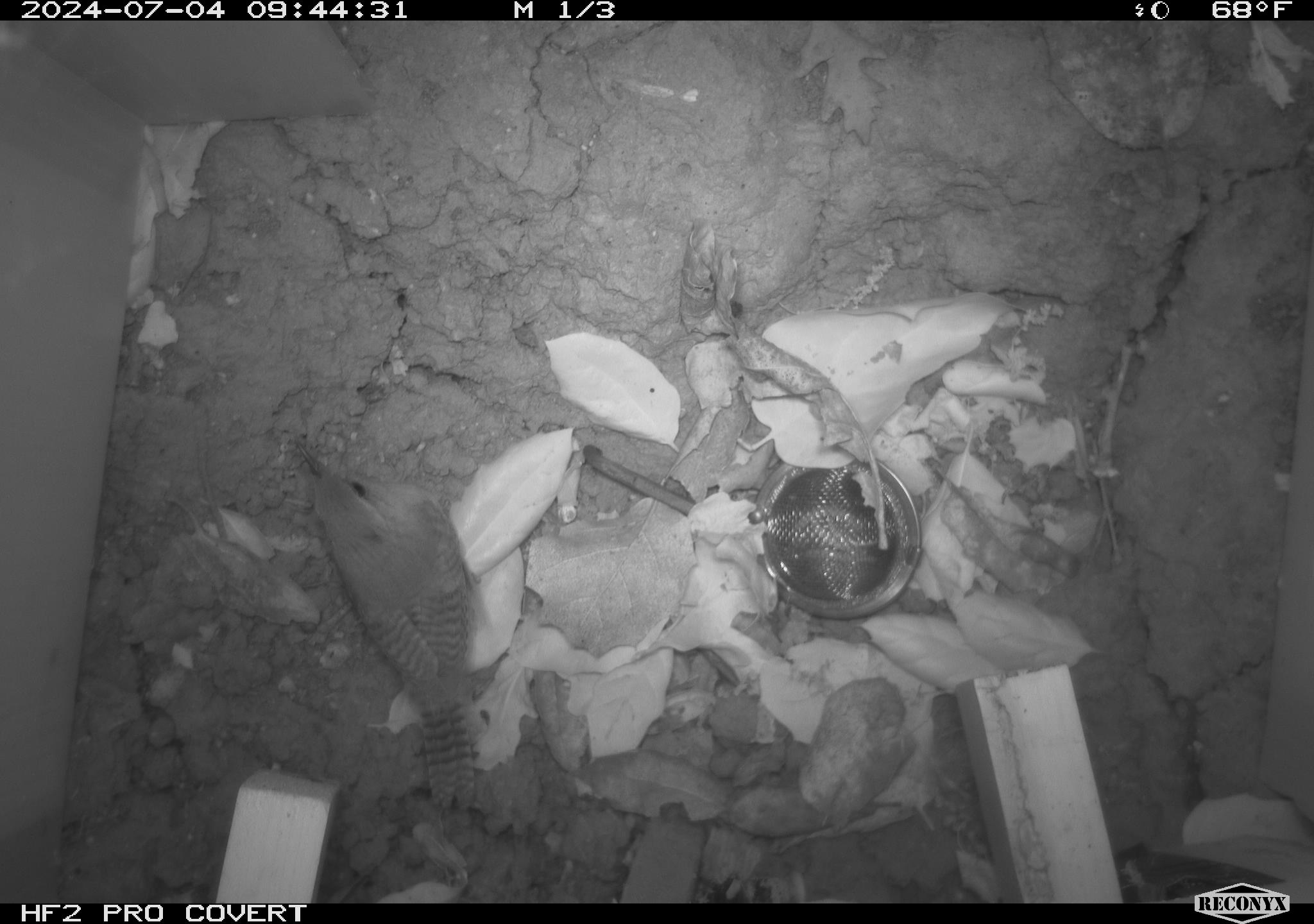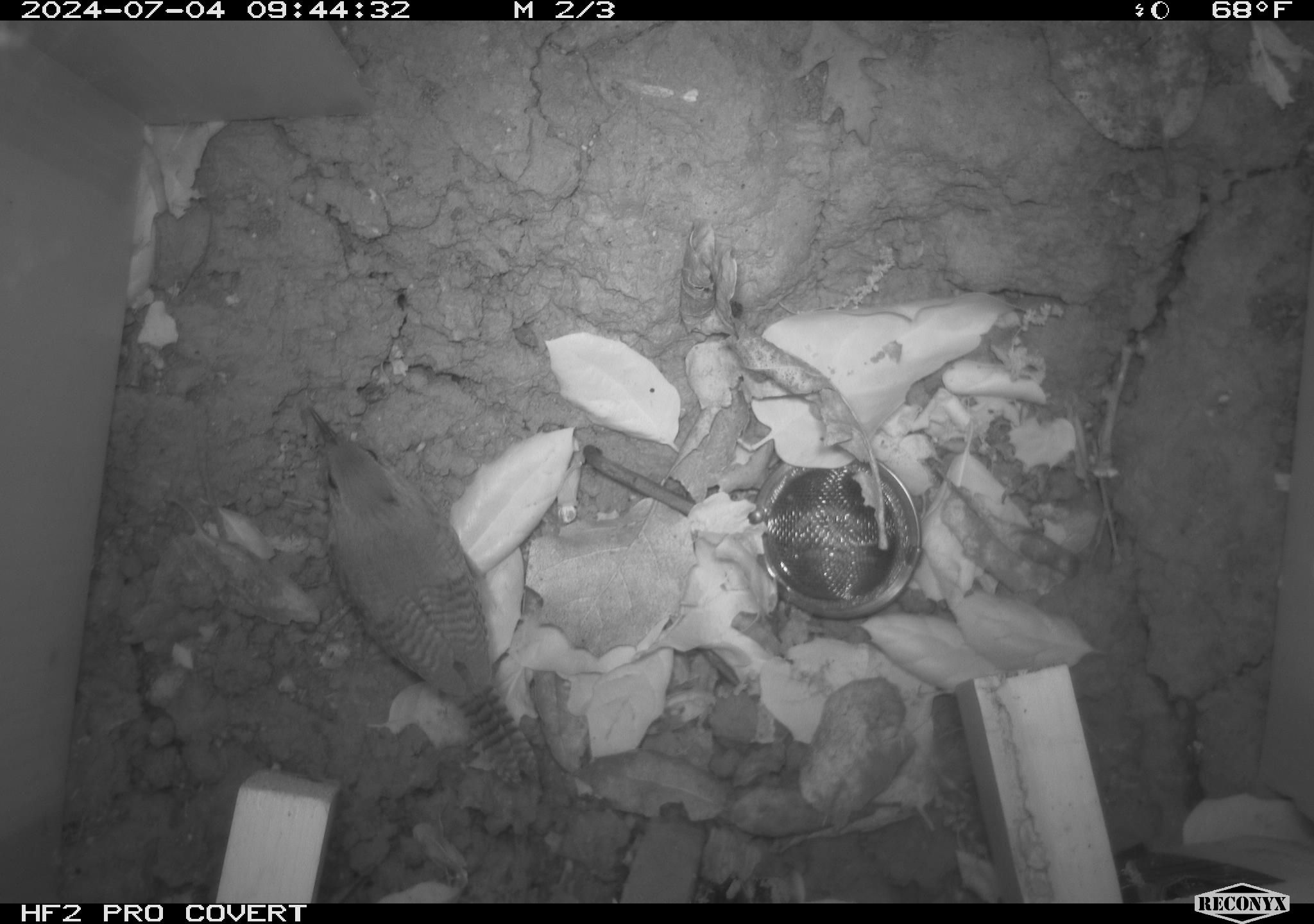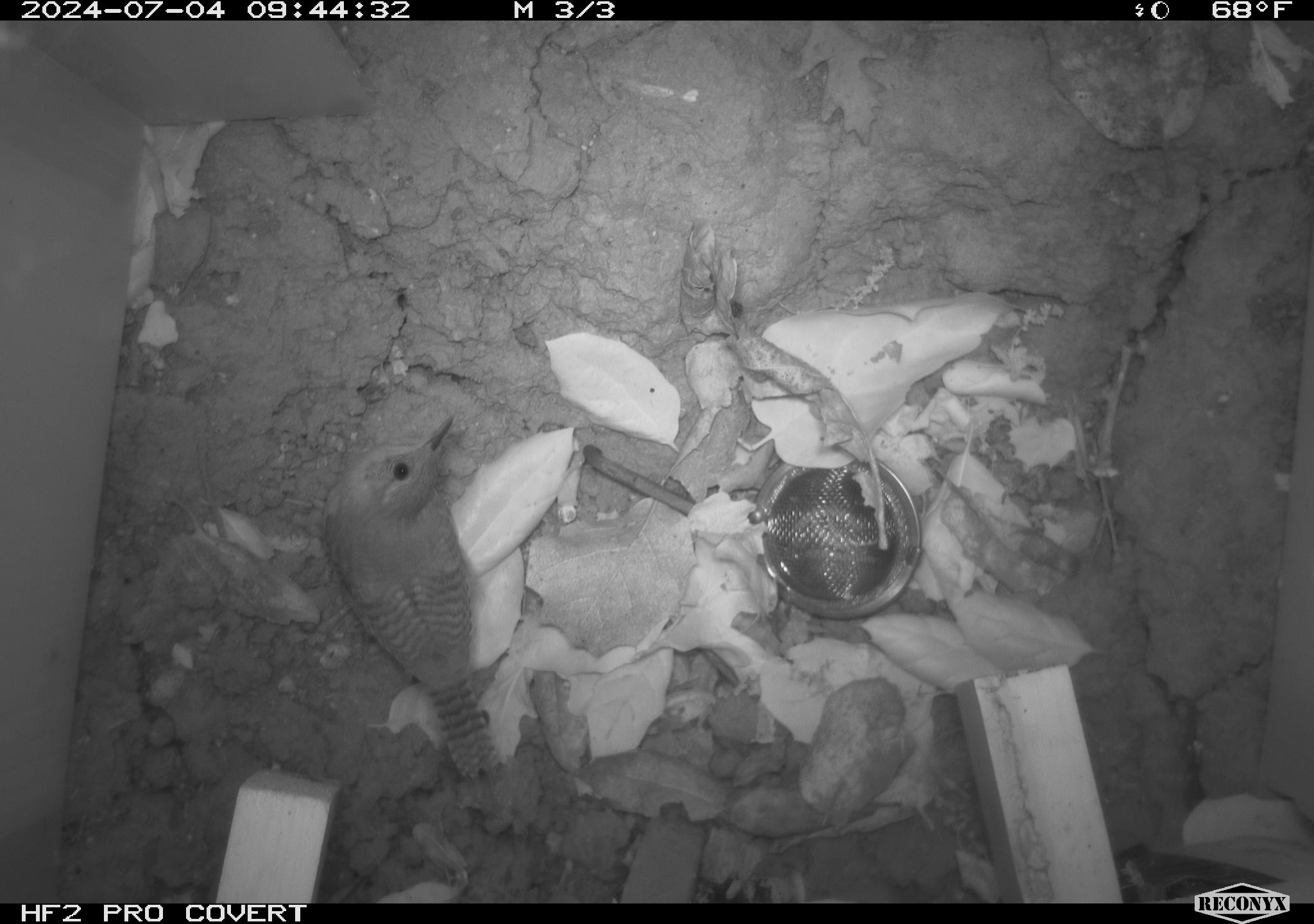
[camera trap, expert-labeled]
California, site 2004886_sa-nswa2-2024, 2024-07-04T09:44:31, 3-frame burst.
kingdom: Animalia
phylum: Chordata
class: Aves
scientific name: Aves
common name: bird